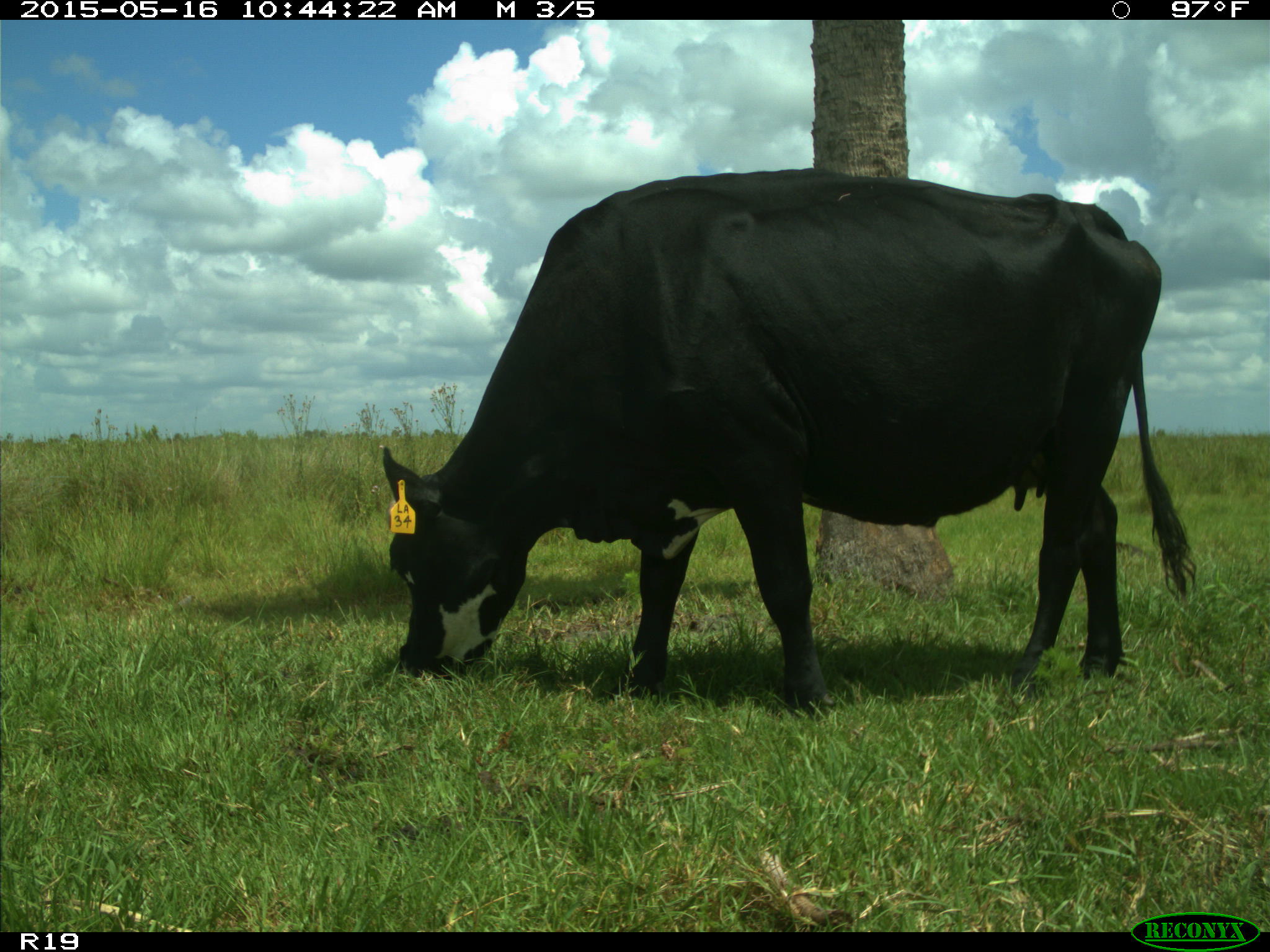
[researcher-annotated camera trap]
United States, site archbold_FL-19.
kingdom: Animalia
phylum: Chordata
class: Mammalia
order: Artiodactyla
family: Bovidae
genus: Bos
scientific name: Bos taurus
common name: domestic cow